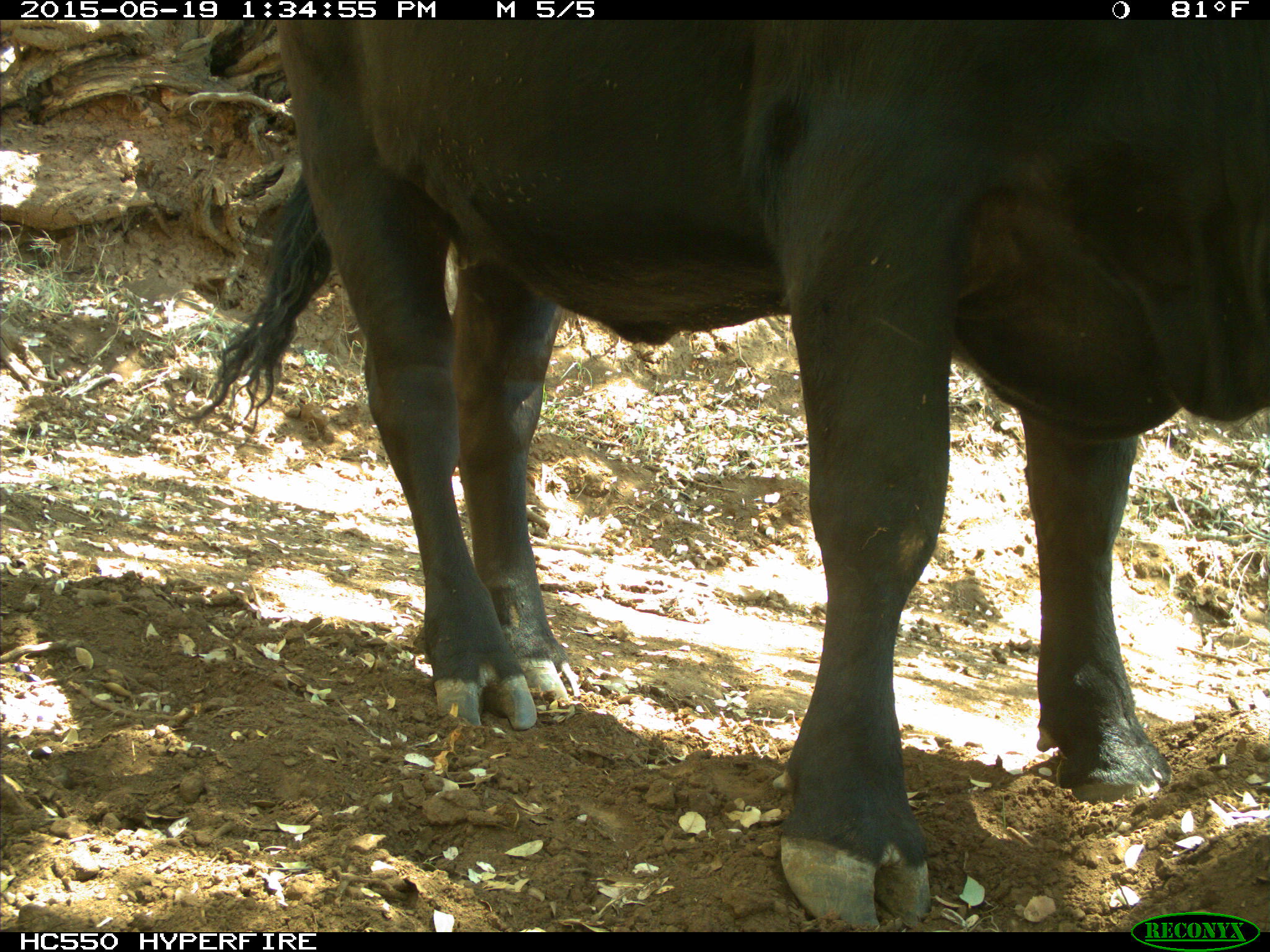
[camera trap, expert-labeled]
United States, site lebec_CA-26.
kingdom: Animalia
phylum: Chordata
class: Mammalia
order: Artiodactyla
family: Bovidae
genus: Bos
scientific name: Bos taurus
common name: domestic cow